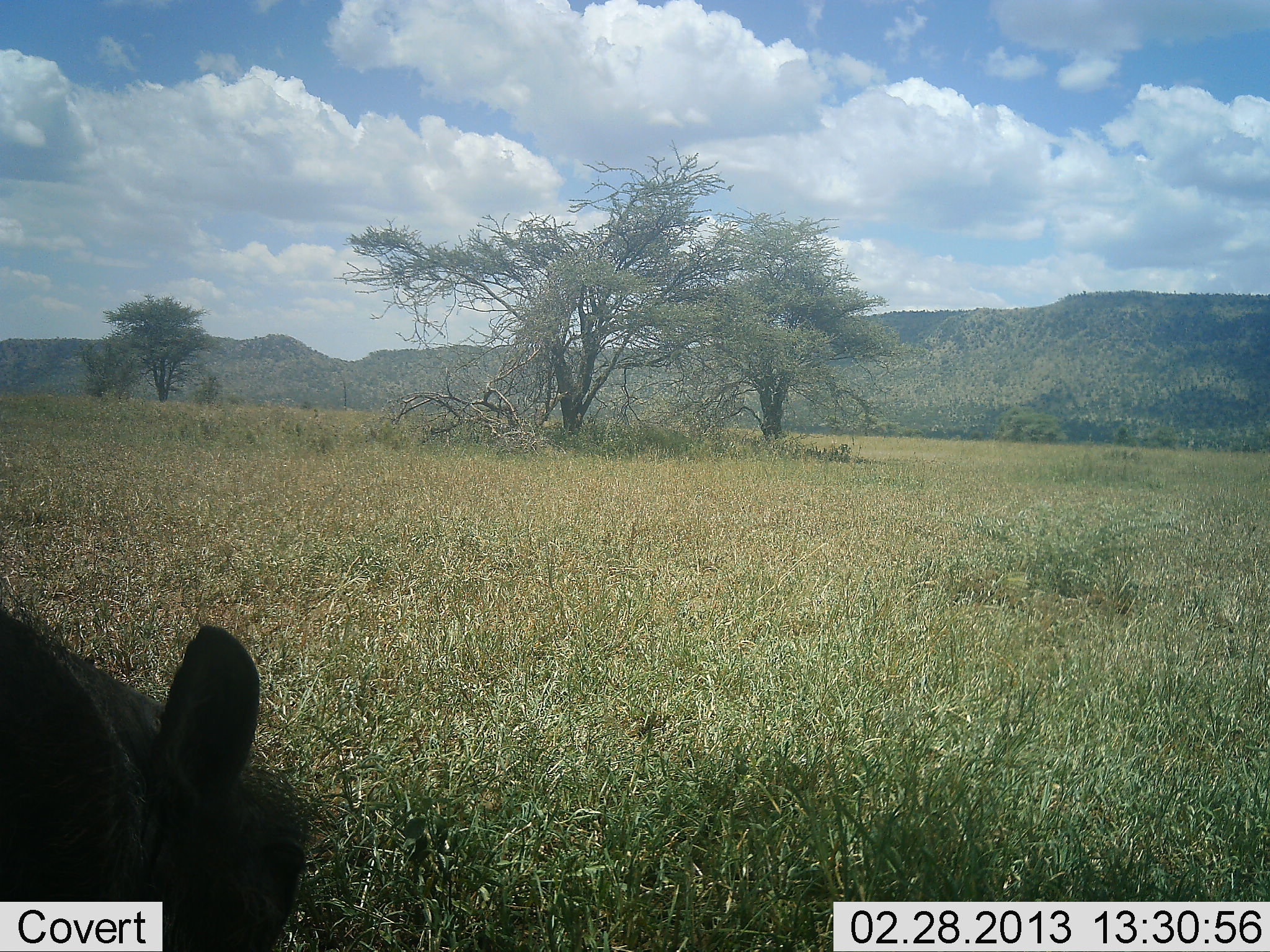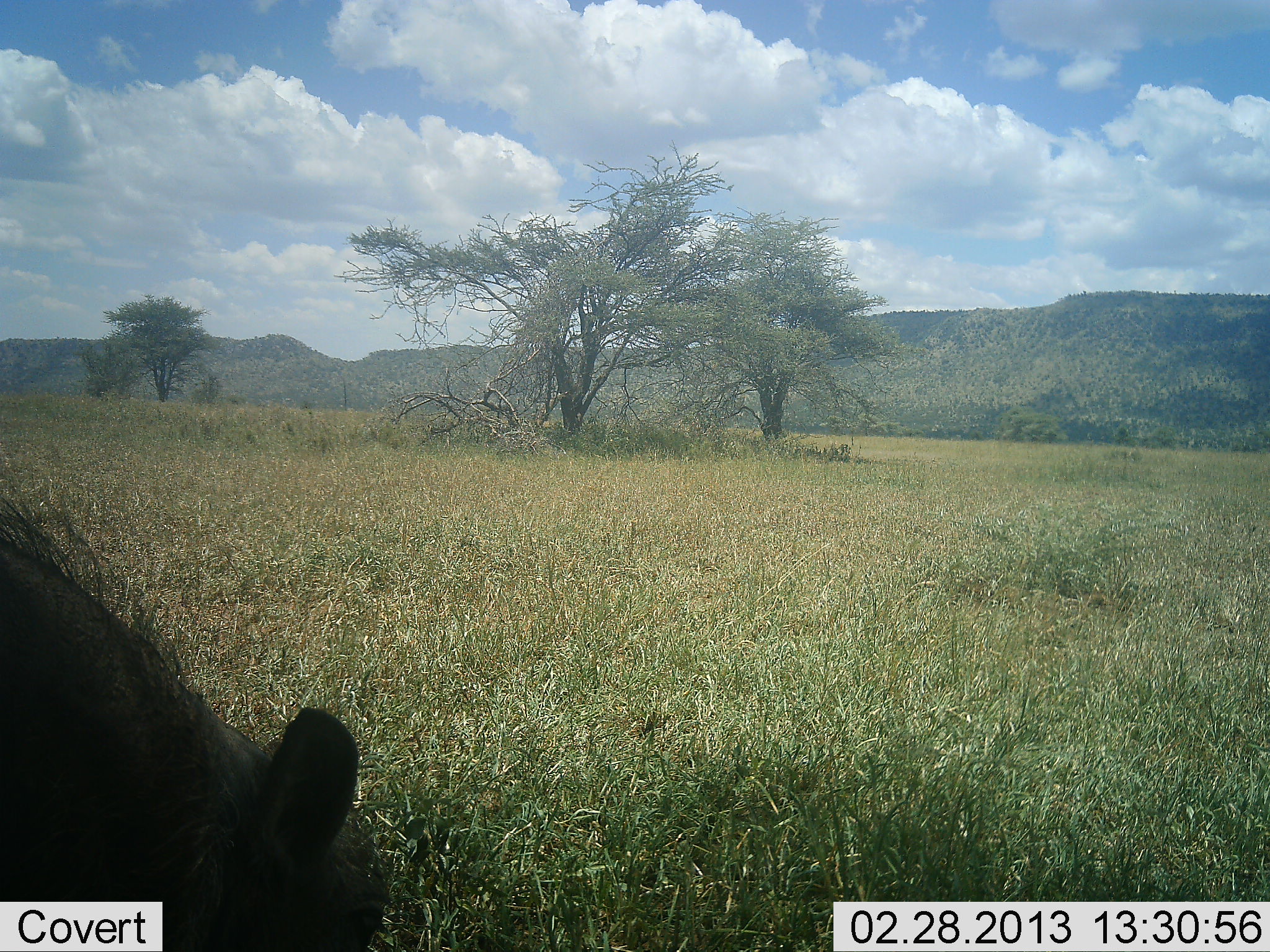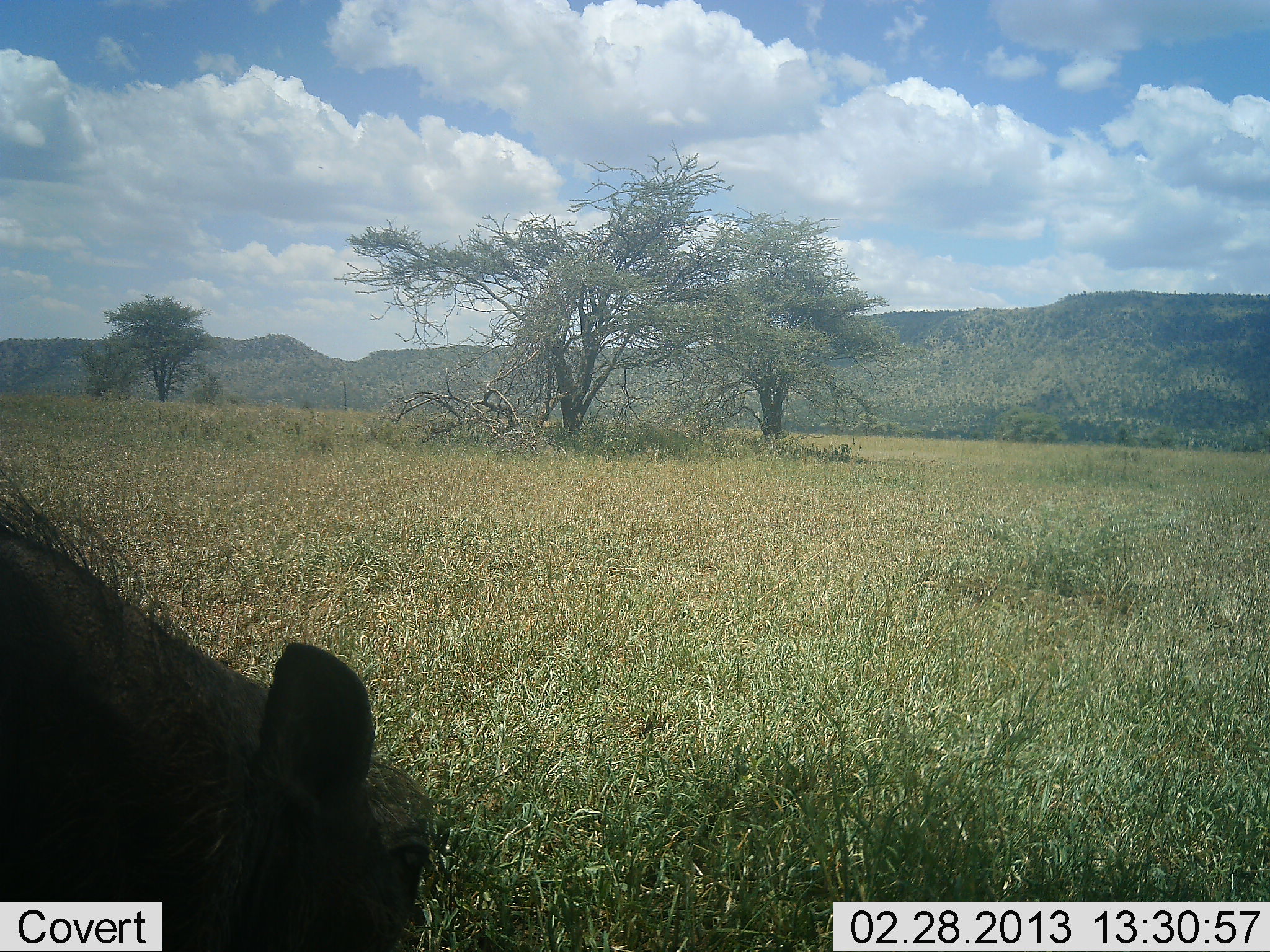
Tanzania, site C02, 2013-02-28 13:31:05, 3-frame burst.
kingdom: Animalia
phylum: Chordata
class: Mammalia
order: Artiodactyla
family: Suidae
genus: Phacochoerus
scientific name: Phacochoerus africanus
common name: warthog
Warthog (Phacochoerus africanus), count 1. Behavior (volunteer vote fractions): standing 54%, resting 0%, moving 4%, interacting 0%. Young present (vote fraction): 0%. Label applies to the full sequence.